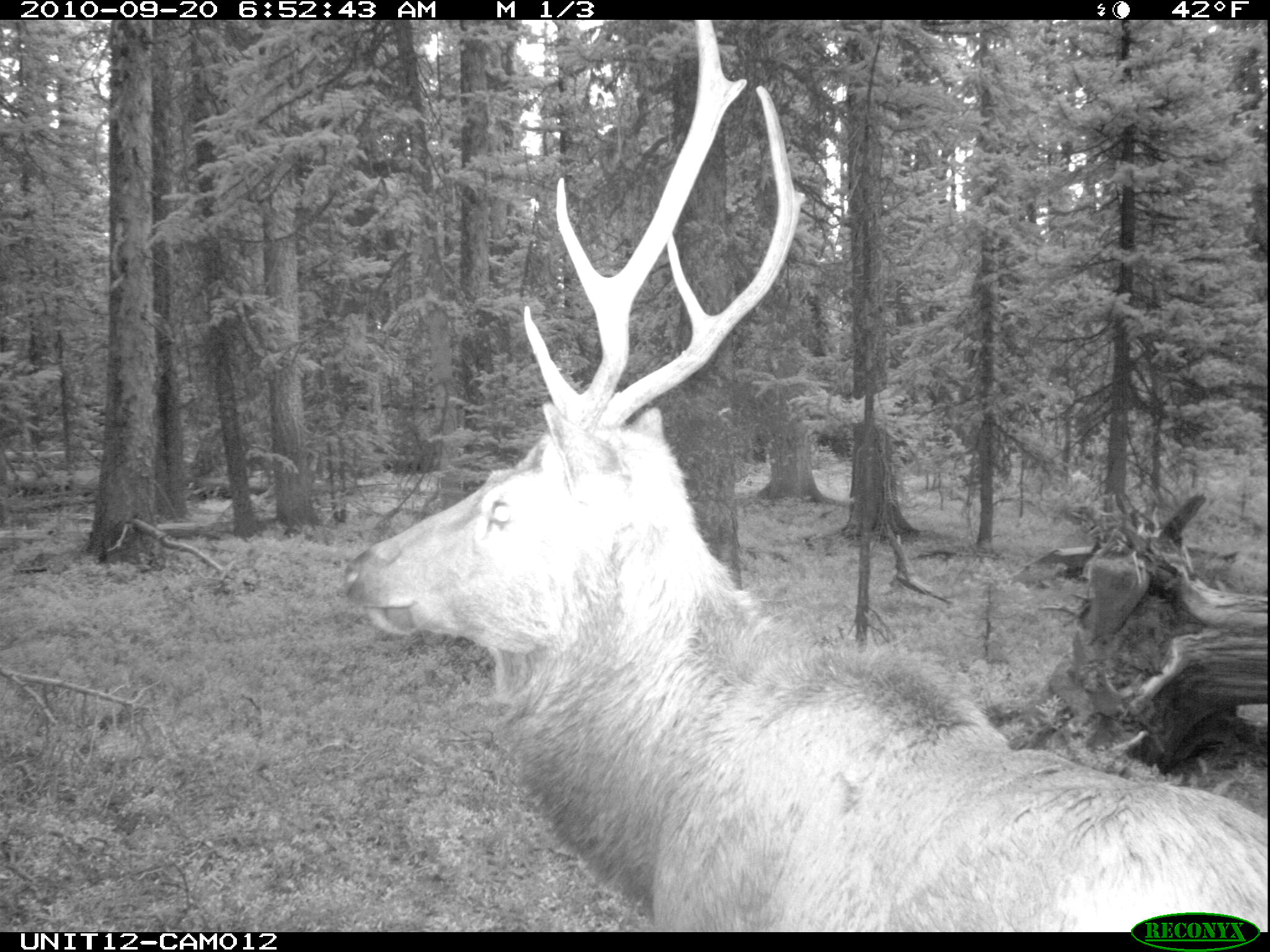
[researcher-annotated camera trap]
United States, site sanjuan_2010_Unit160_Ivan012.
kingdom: Animalia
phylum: Chordata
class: Mammalia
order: Artiodactyla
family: Cervidae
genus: Cervus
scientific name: Cervus elaphus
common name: red deer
Cervus elaphus (red deer).